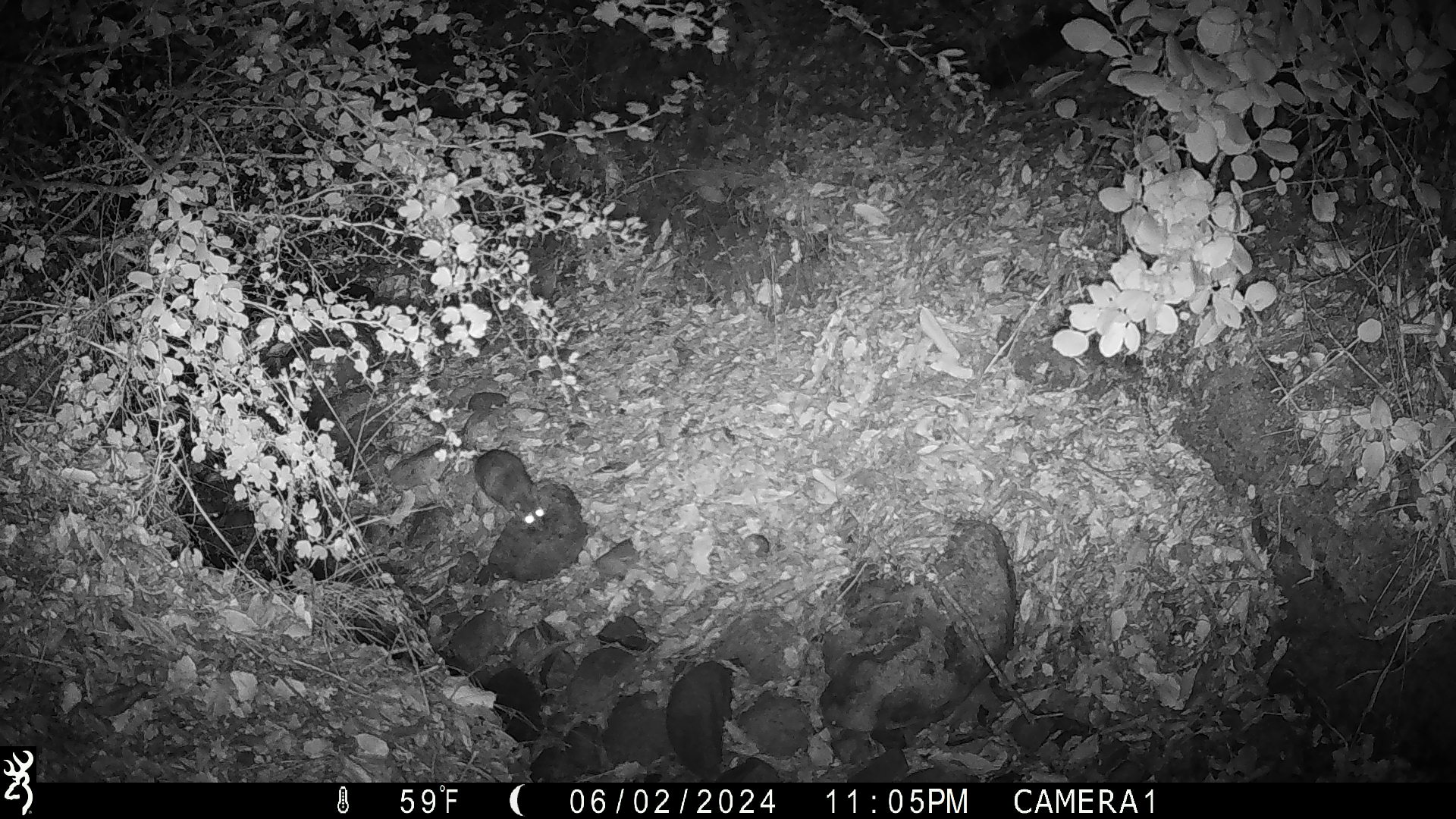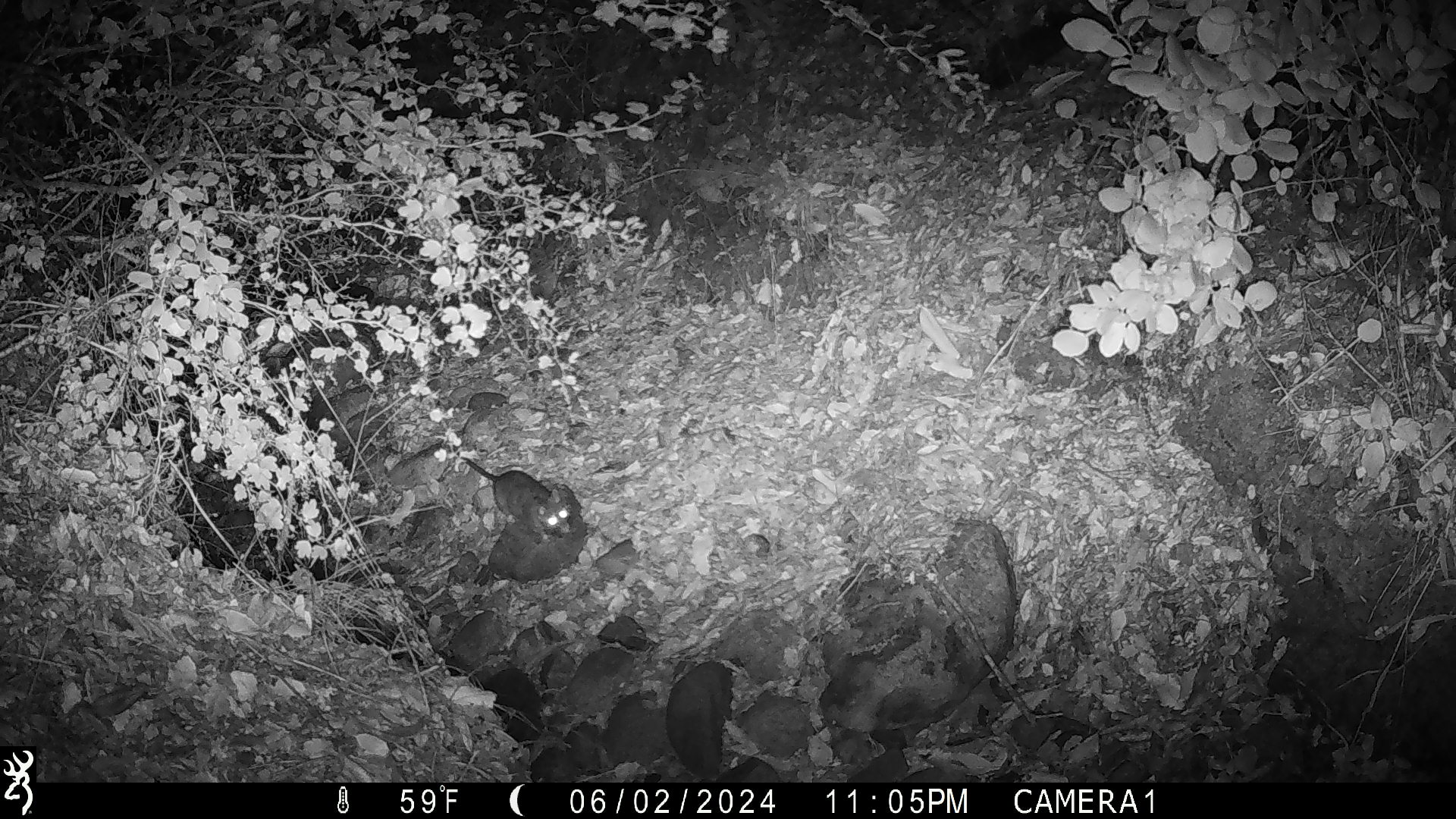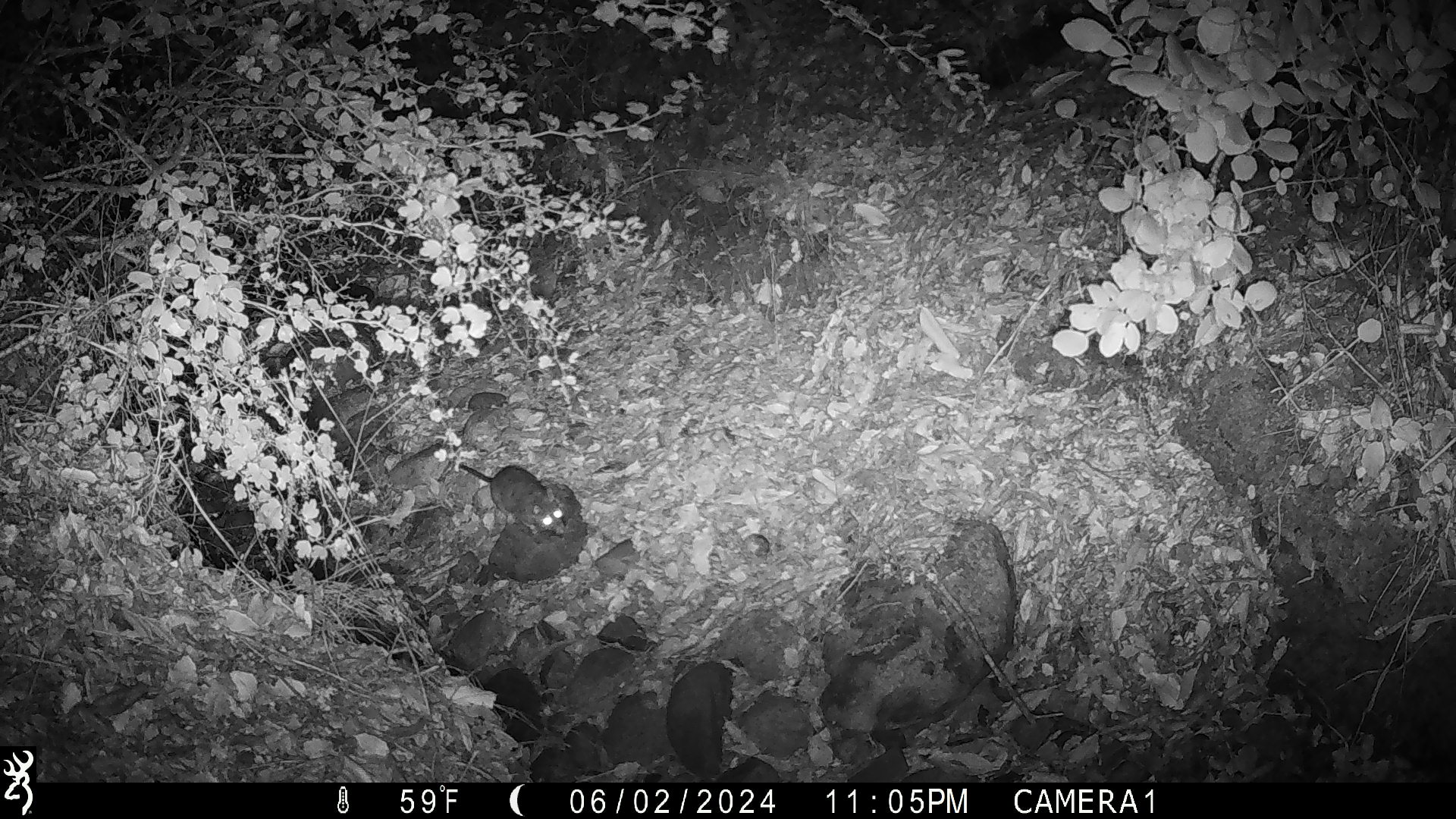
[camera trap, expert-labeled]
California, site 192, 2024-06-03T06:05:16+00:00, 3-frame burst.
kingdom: Animalia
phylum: Chordata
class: Mammalia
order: Rodentia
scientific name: Rodentia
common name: mouse or rat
Mouse or rat (Rodentia).